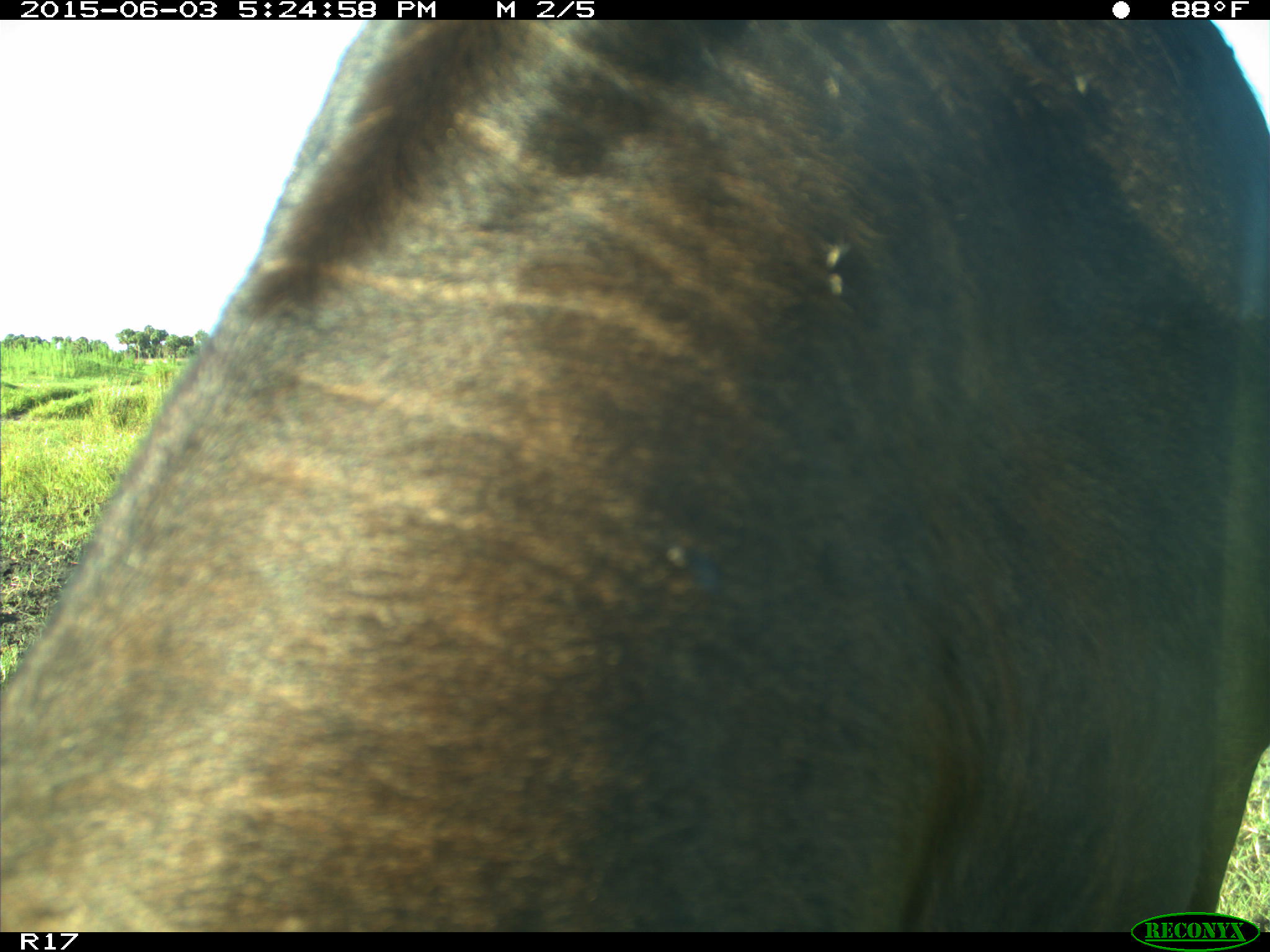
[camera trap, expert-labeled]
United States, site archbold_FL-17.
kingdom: Animalia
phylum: Chordata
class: Mammalia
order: Artiodactyla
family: Bovidae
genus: Bos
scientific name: Bos taurus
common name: domestic cow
Bos taurus (domestic cow).